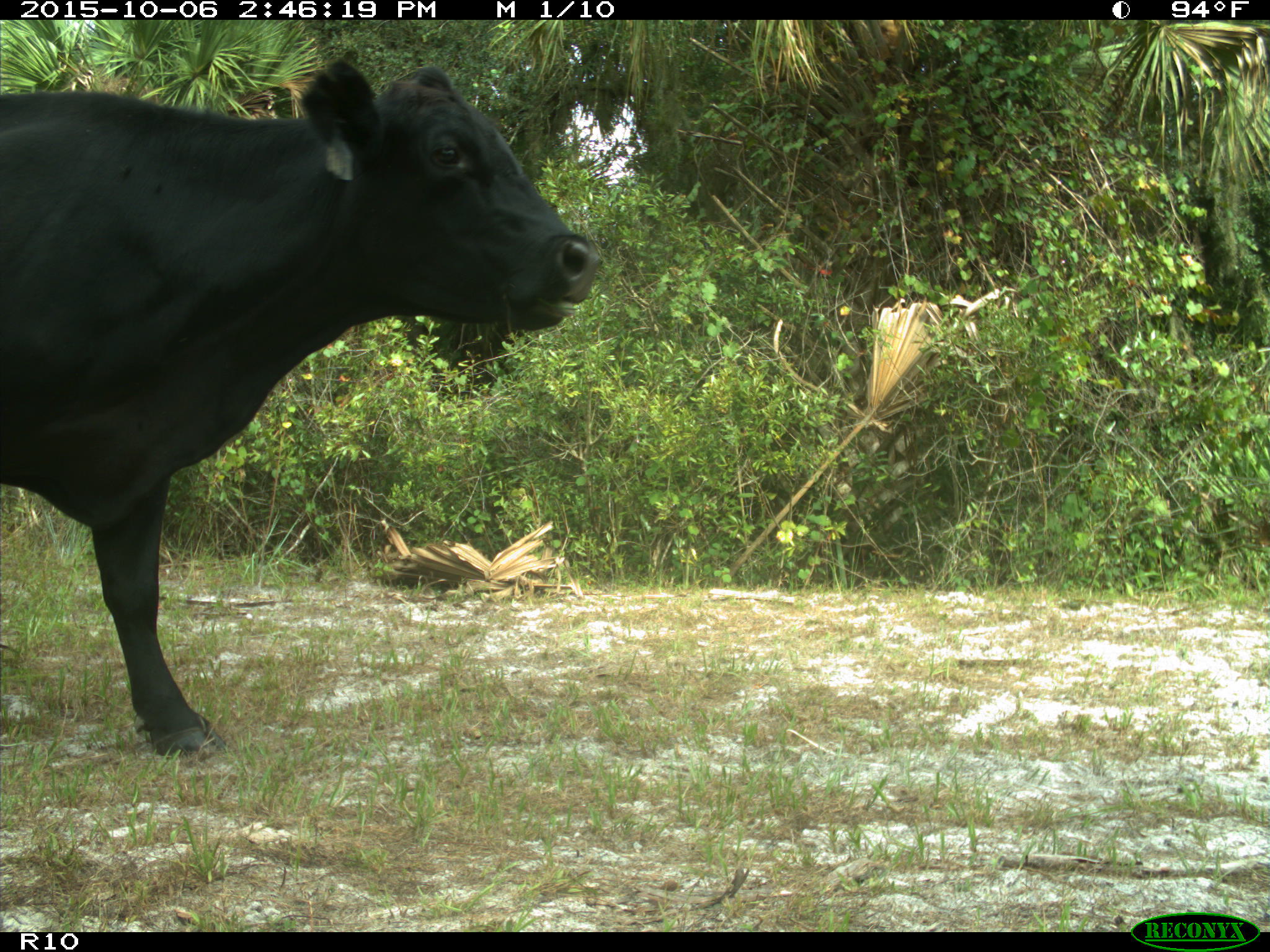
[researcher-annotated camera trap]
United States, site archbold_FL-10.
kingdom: Animalia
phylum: Chordata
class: Mammalia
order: Artiodactyla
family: Bovidae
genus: Bos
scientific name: Bos taurus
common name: domestic cow